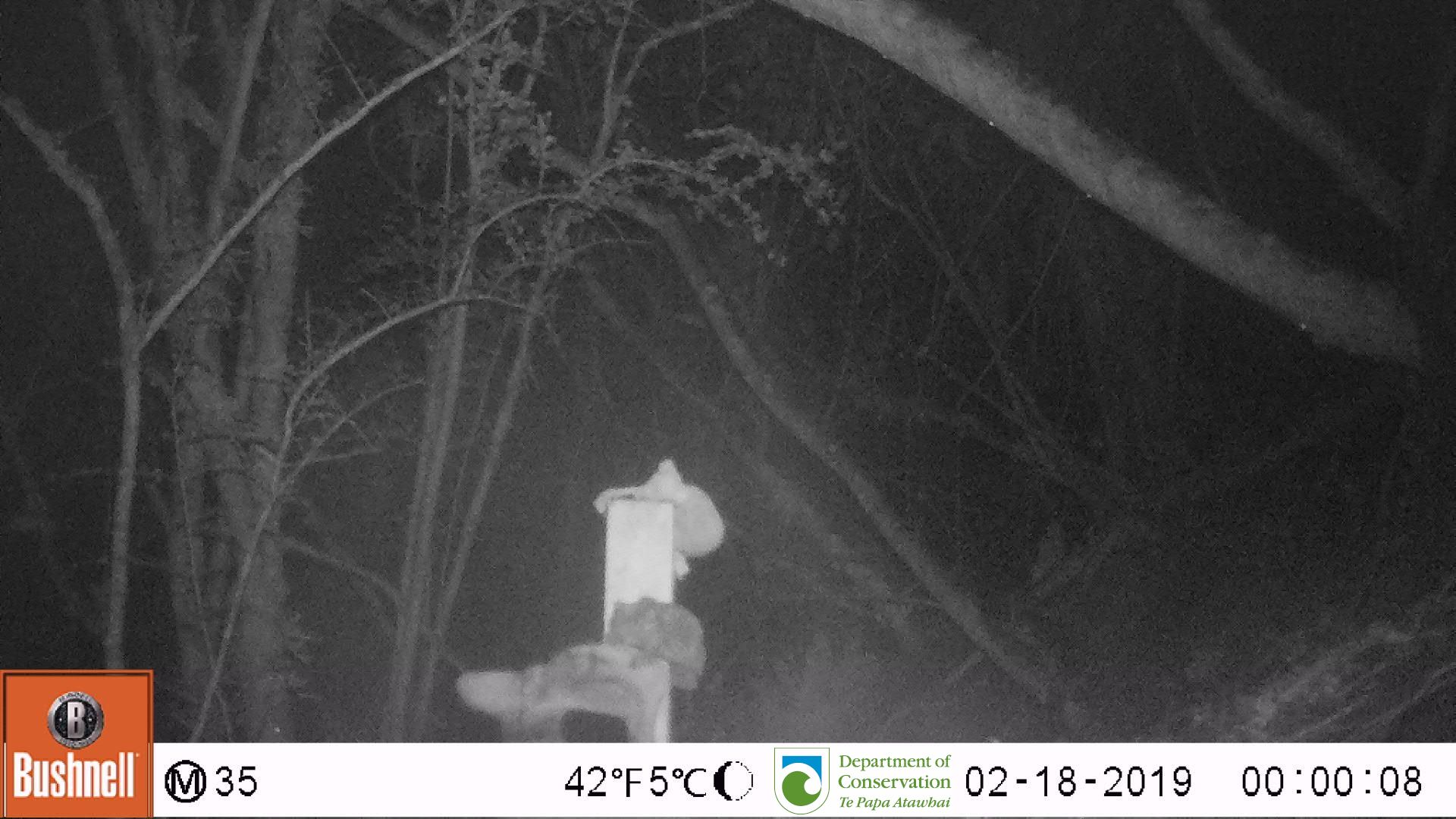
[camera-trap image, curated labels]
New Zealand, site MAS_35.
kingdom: Animalia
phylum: Chordata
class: Mammalia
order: Carnivora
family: Felidae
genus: Felis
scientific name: Felis catus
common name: domestic cat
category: cat